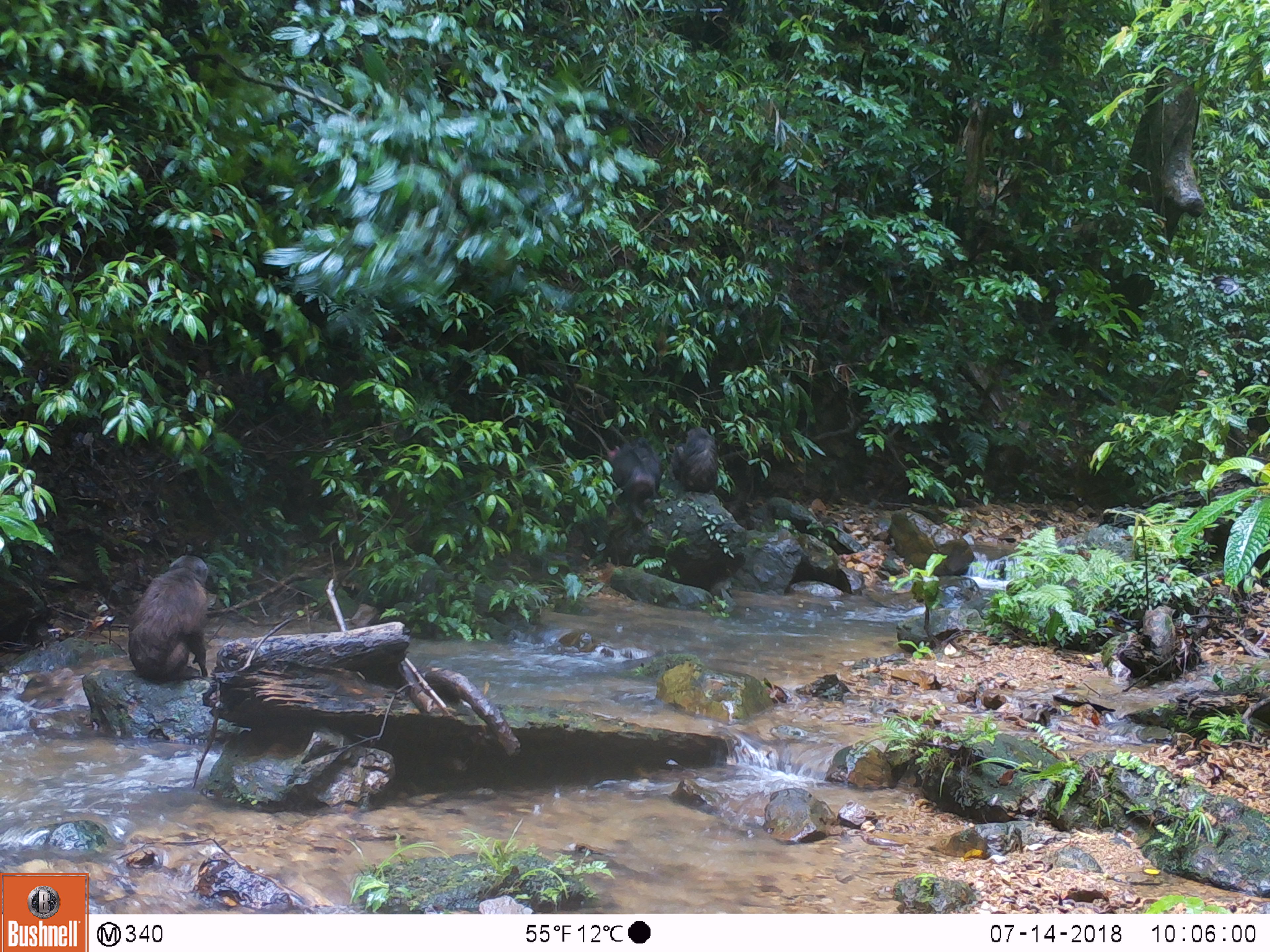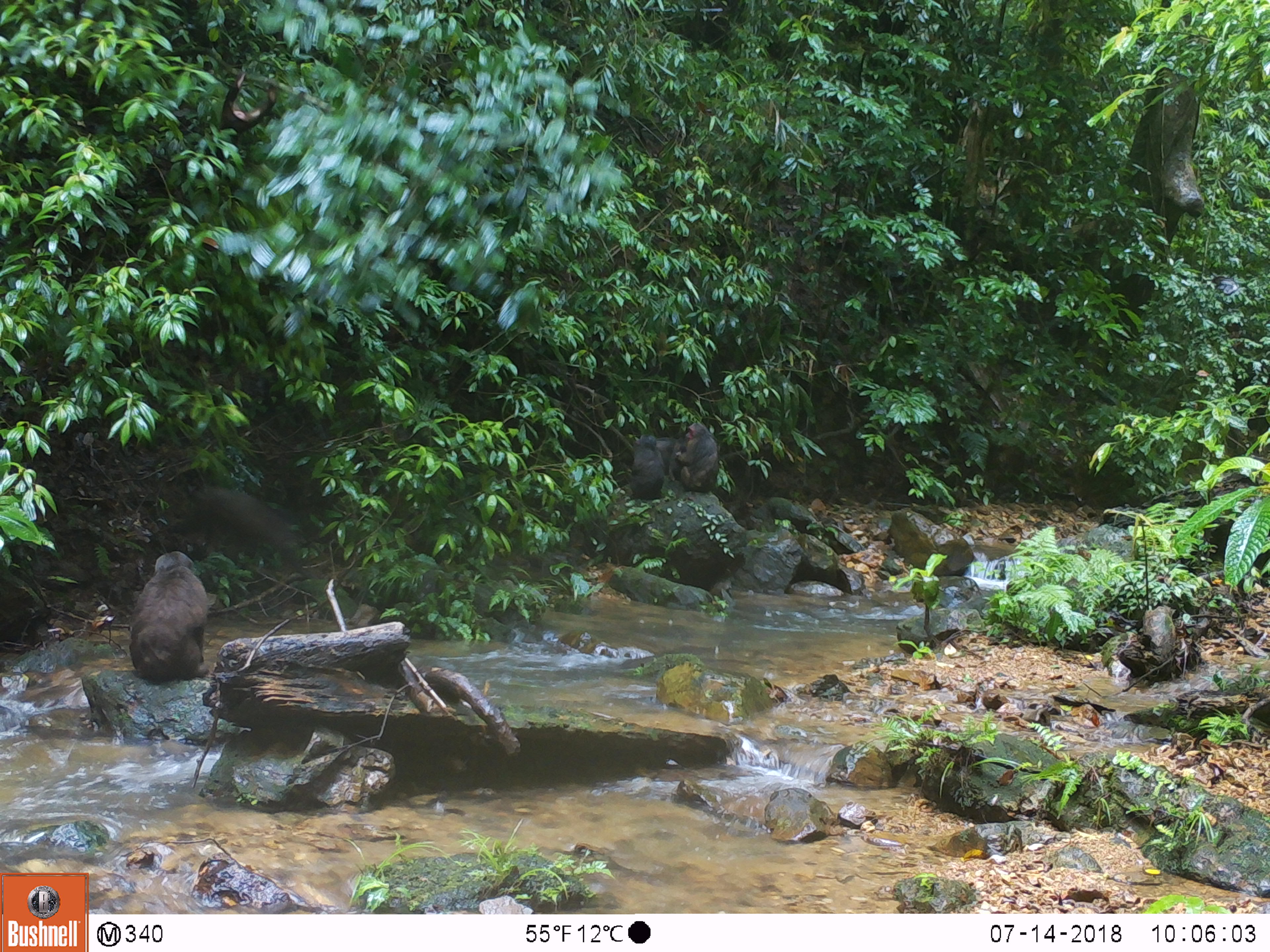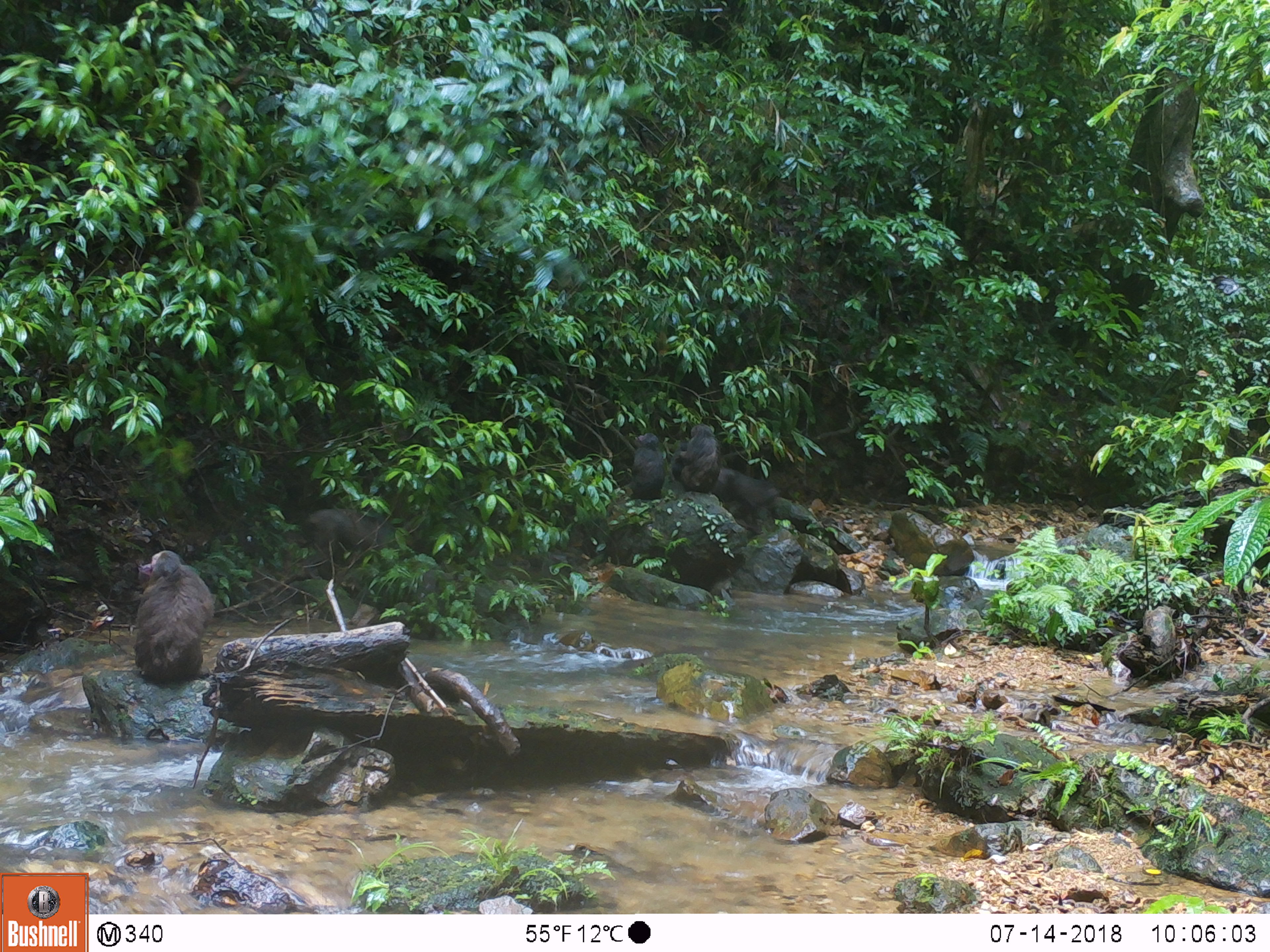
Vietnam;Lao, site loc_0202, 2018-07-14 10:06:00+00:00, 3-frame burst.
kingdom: Animalia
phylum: Chordata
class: Mammalia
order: Primates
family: Cercopithecidae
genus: Macaca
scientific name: Macaca arctoides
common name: stump-tailed macaque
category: stump tailed macaque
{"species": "stump tailed macaque (stump-tailed macaque) (Macaca arctoides)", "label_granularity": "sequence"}